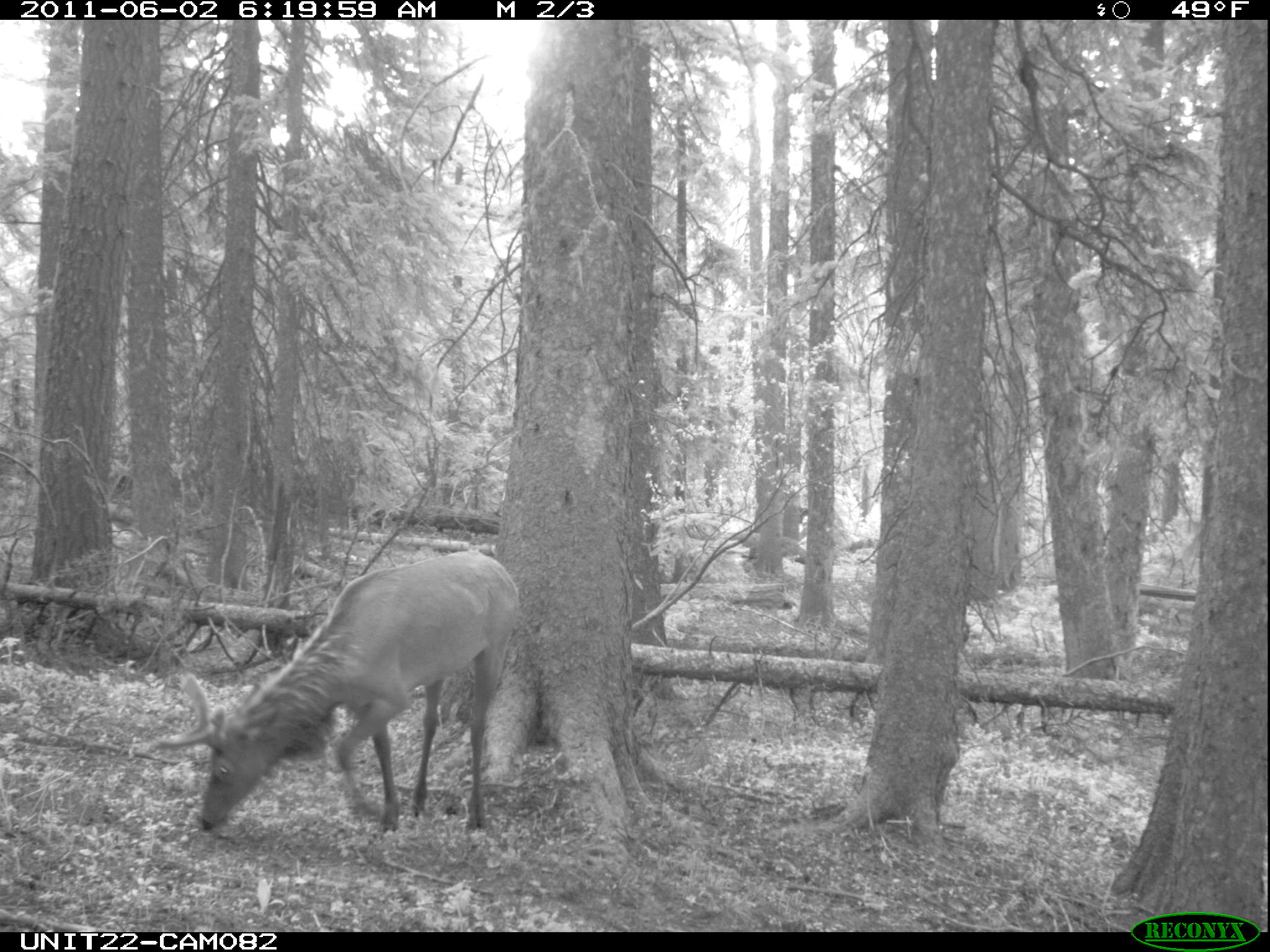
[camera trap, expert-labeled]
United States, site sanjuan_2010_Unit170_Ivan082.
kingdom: Animalia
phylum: Chordata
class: Mammalia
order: Artiodactyla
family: Cervidae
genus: Cervus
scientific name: Cervus elaphus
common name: red deer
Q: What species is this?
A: Cervus elaphus (red deer).